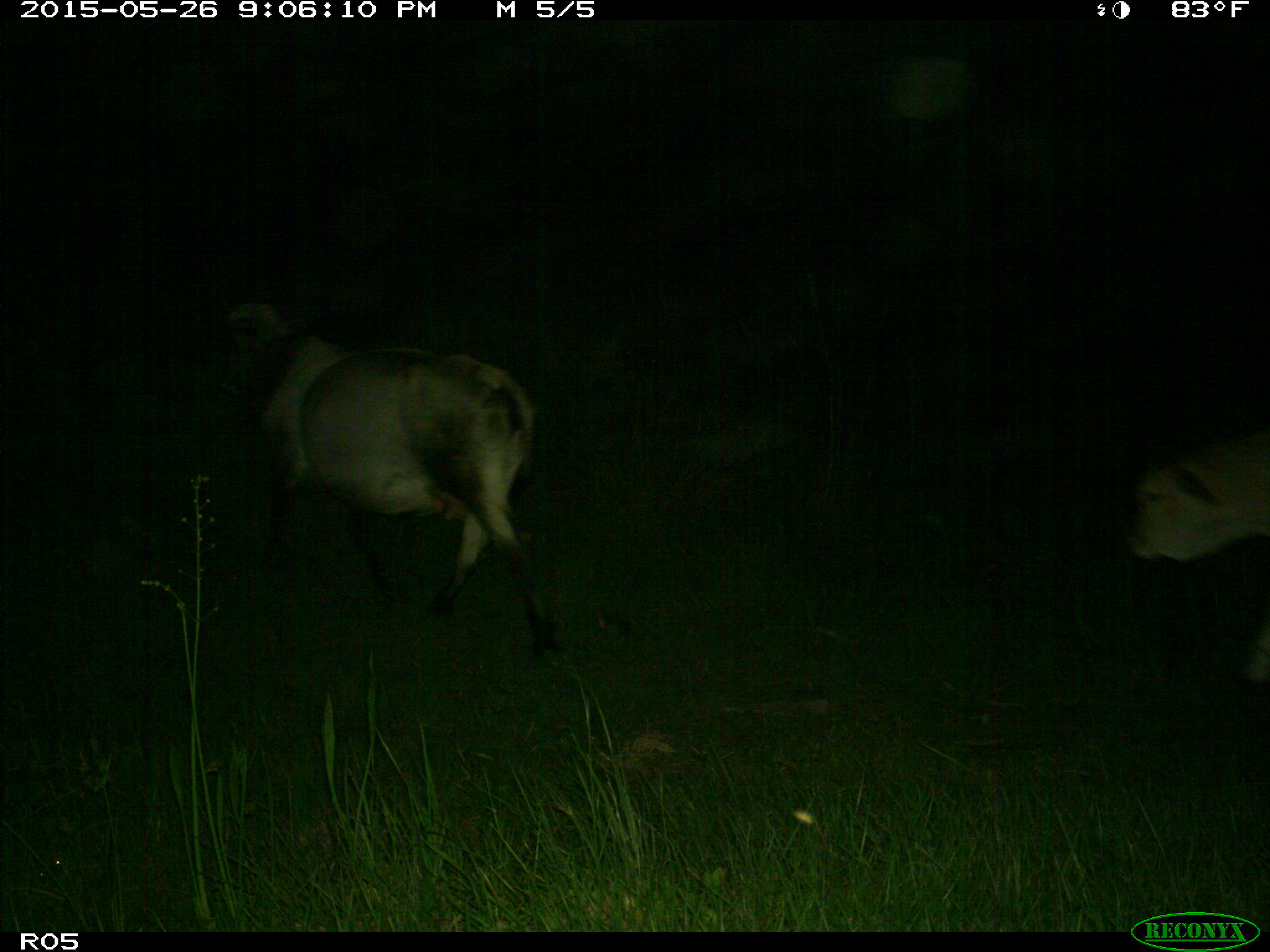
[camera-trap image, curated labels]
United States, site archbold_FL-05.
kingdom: Animalia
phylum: Chordata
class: Mammalia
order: Artiodactyla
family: Bovidae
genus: Bos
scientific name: Bos taurus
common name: domestic cow